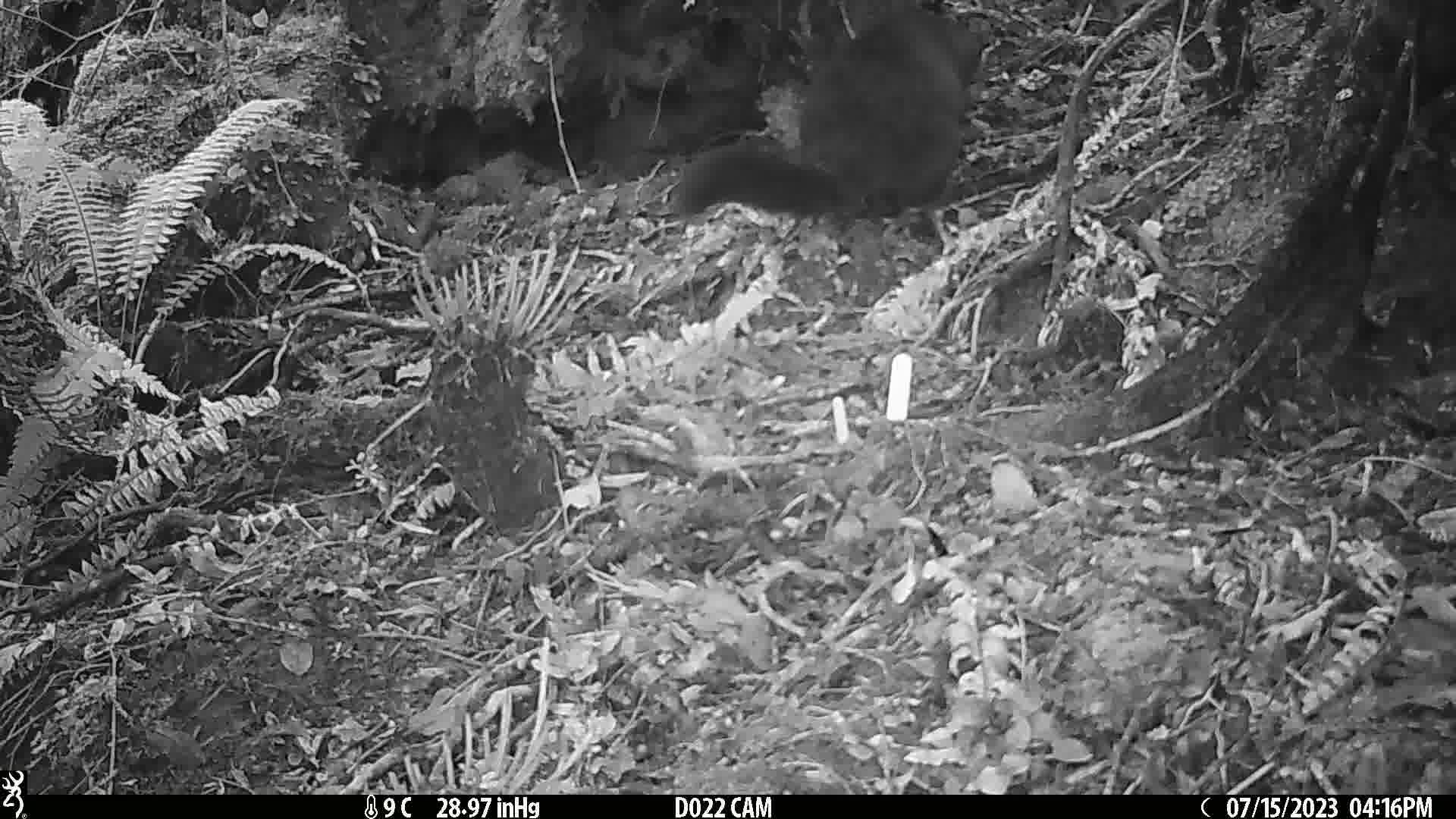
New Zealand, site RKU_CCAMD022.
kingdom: Animalia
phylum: Chordata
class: Mammalia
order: Diprotodontia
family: Phalangeridae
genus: Trichosurus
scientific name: Trichosurus vulpecula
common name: common brushtail possum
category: possum